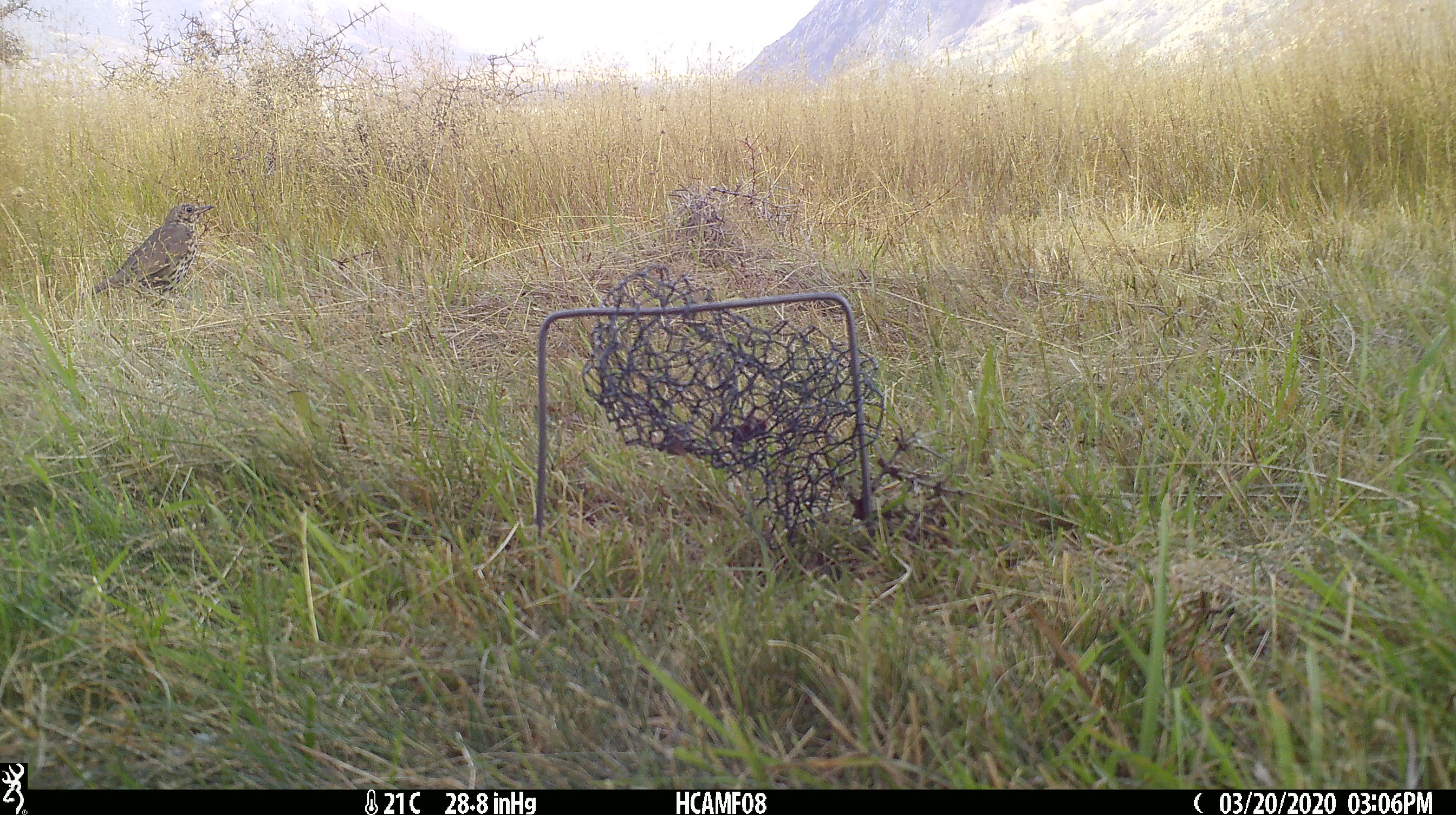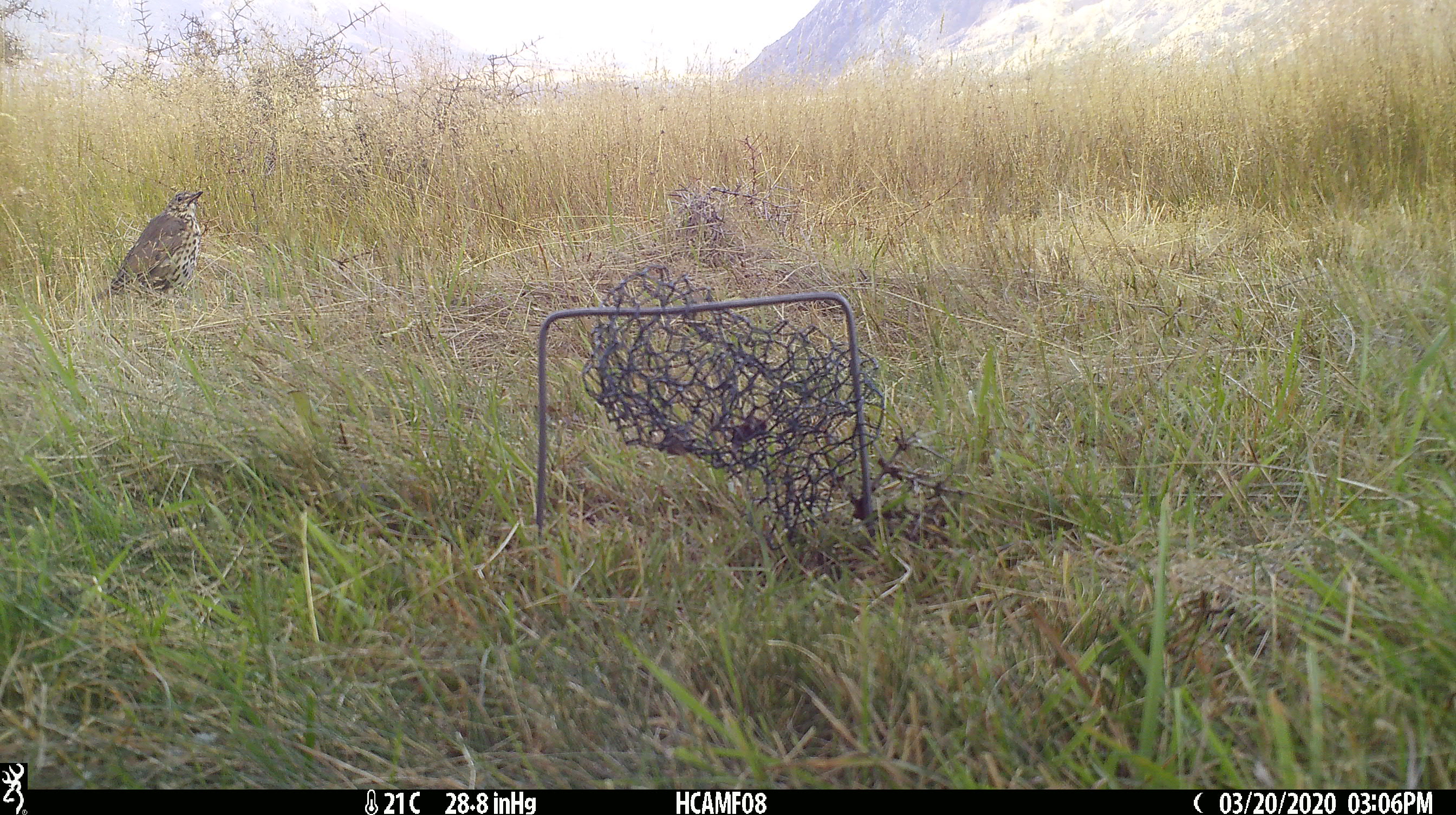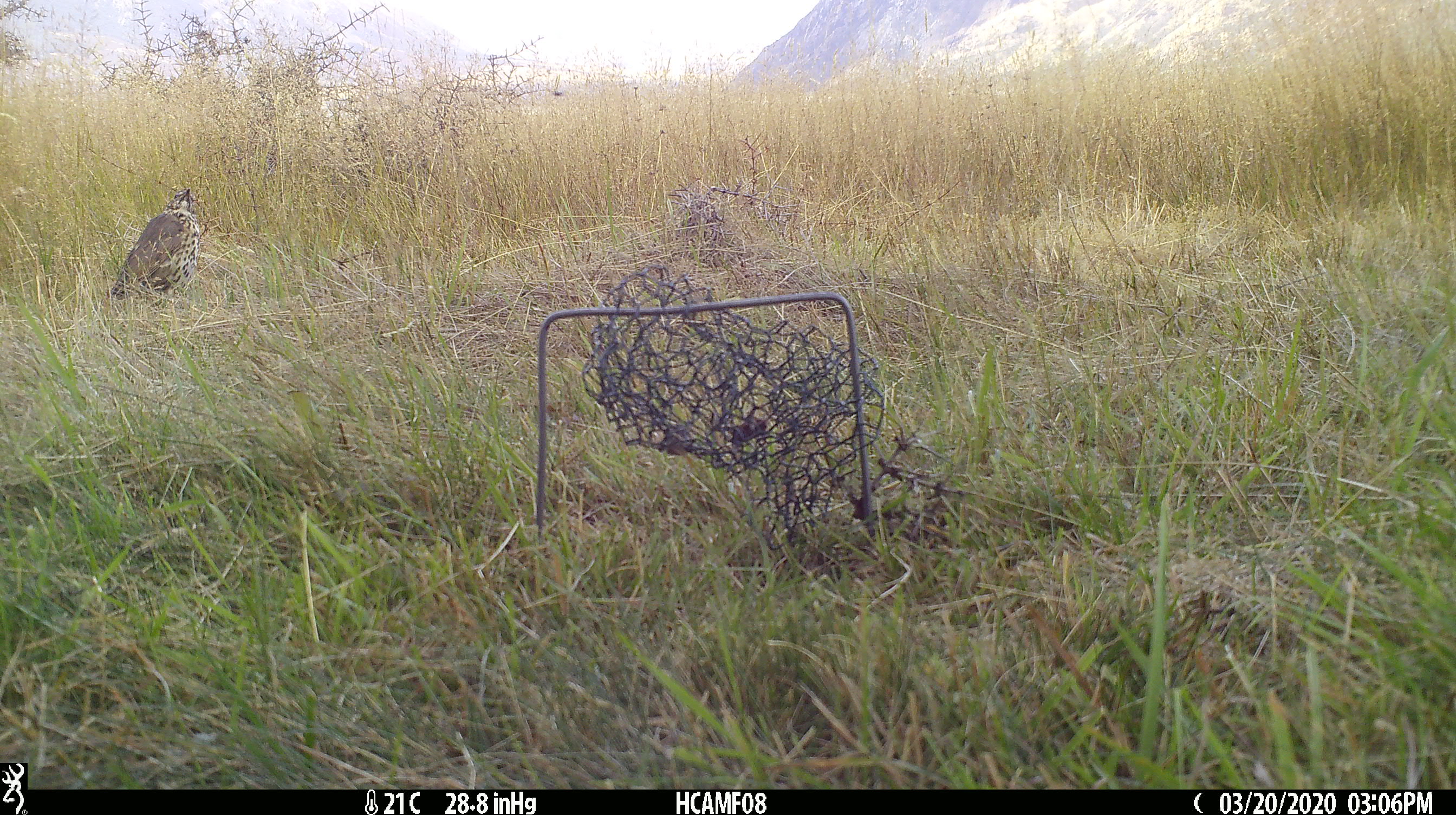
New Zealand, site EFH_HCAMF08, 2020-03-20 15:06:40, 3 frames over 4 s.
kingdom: Animalia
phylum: Chordata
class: Aves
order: Passeriformes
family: Turdidae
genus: Turdus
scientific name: Turdus philomelos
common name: song thrush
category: thrush